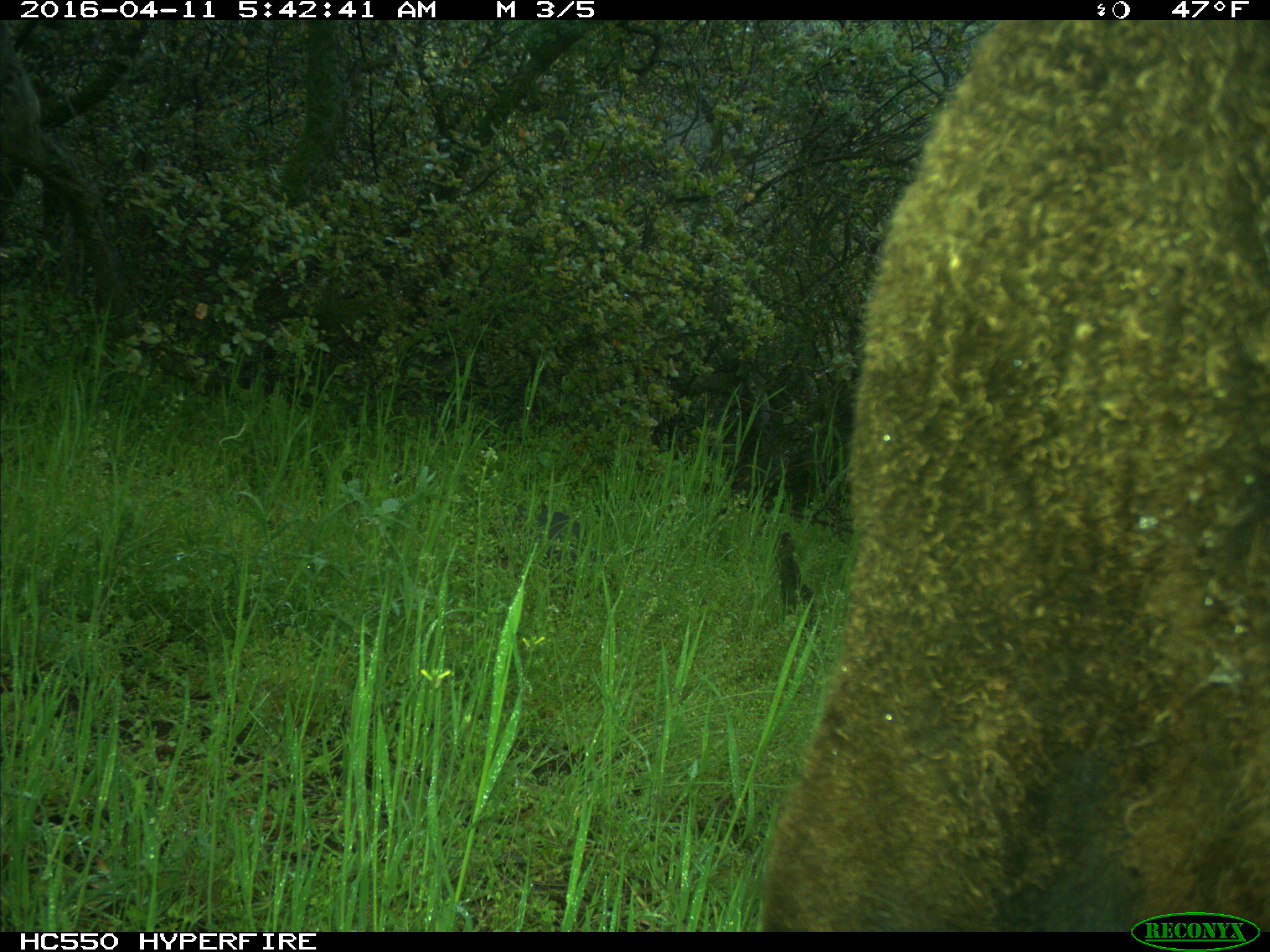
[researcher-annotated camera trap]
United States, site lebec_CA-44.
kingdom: Animalia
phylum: Chordata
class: Mammalia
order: Artiodactyla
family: Bovidae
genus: Bos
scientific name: Bos taurus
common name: domestic cow